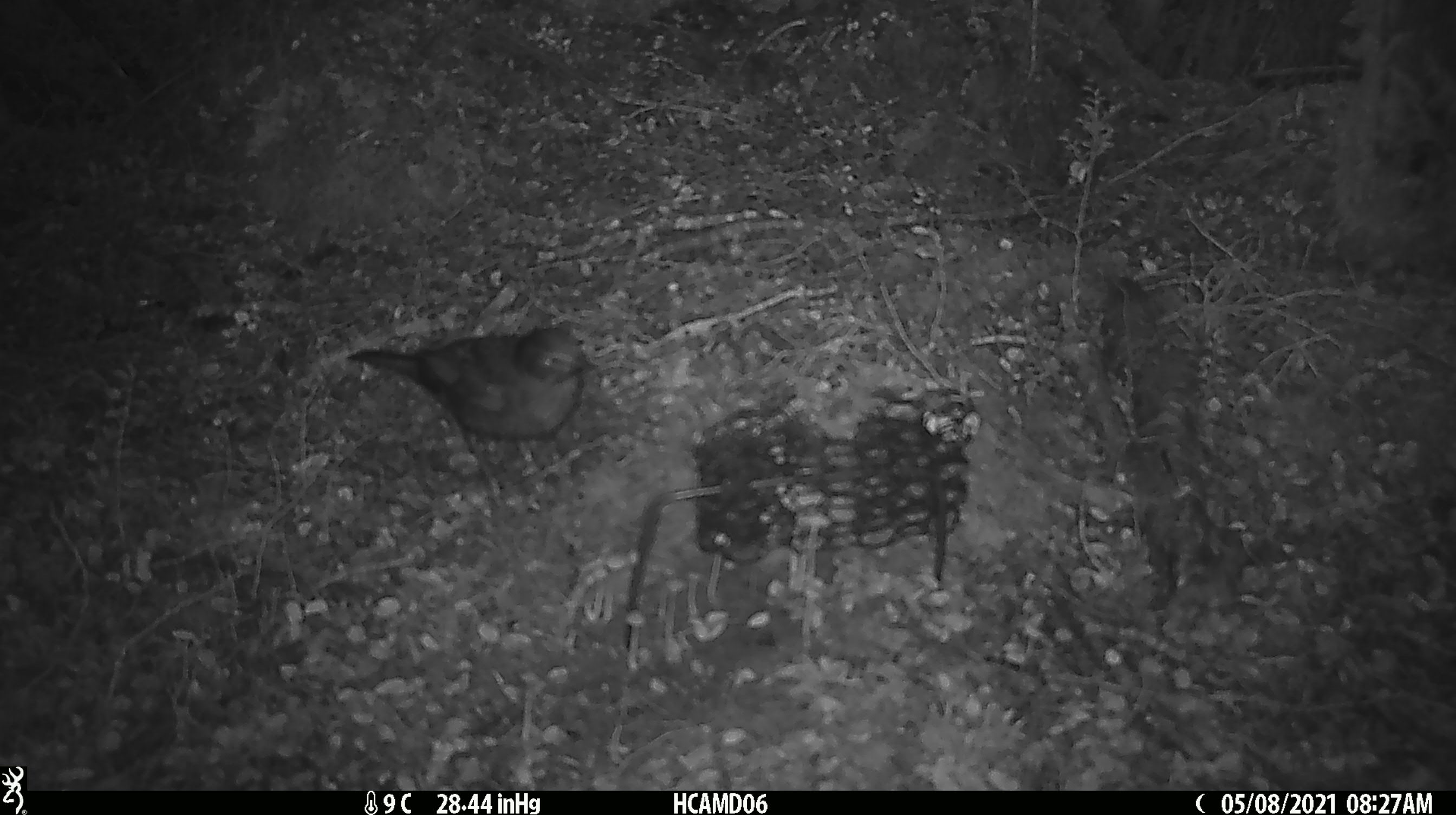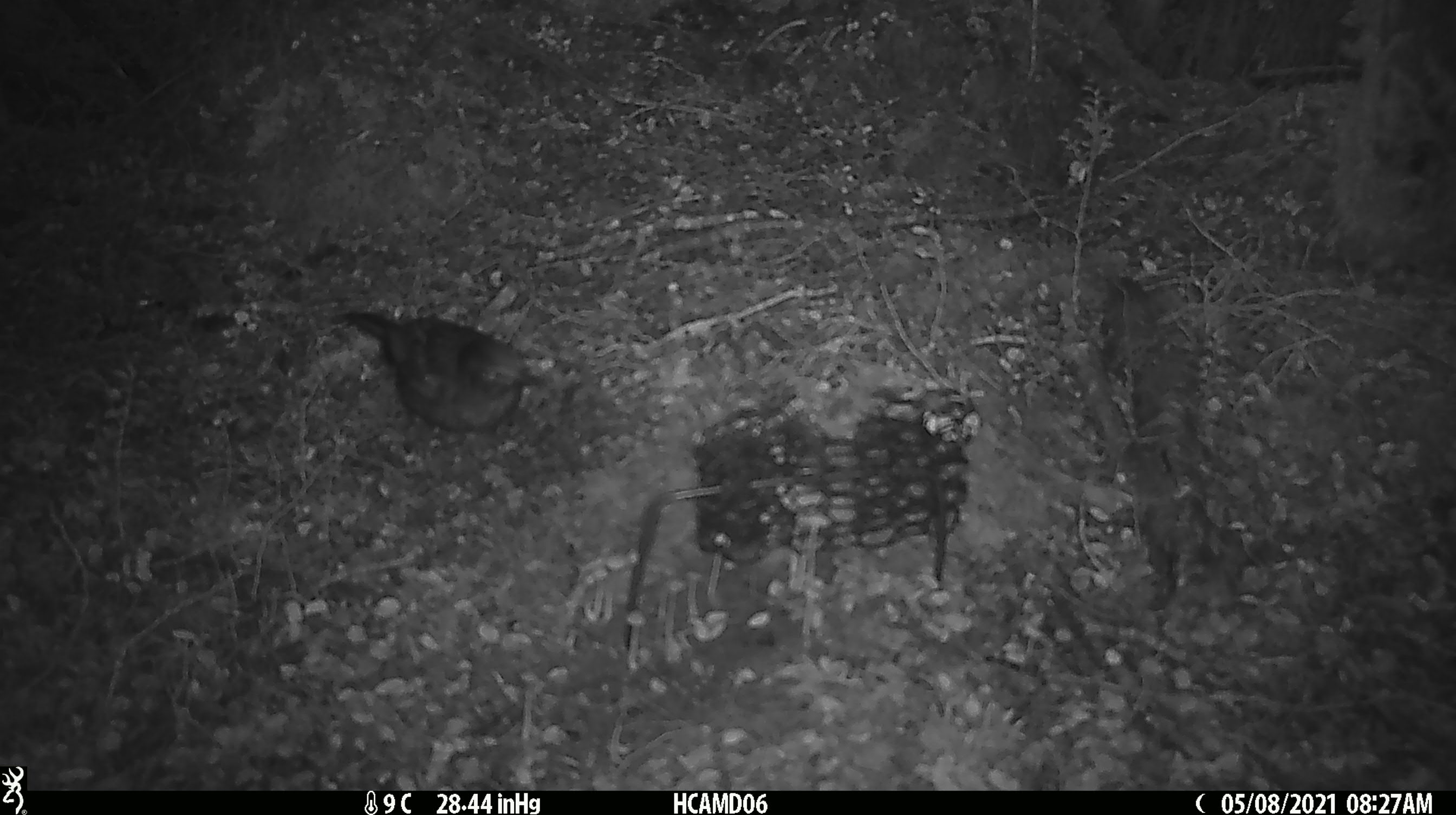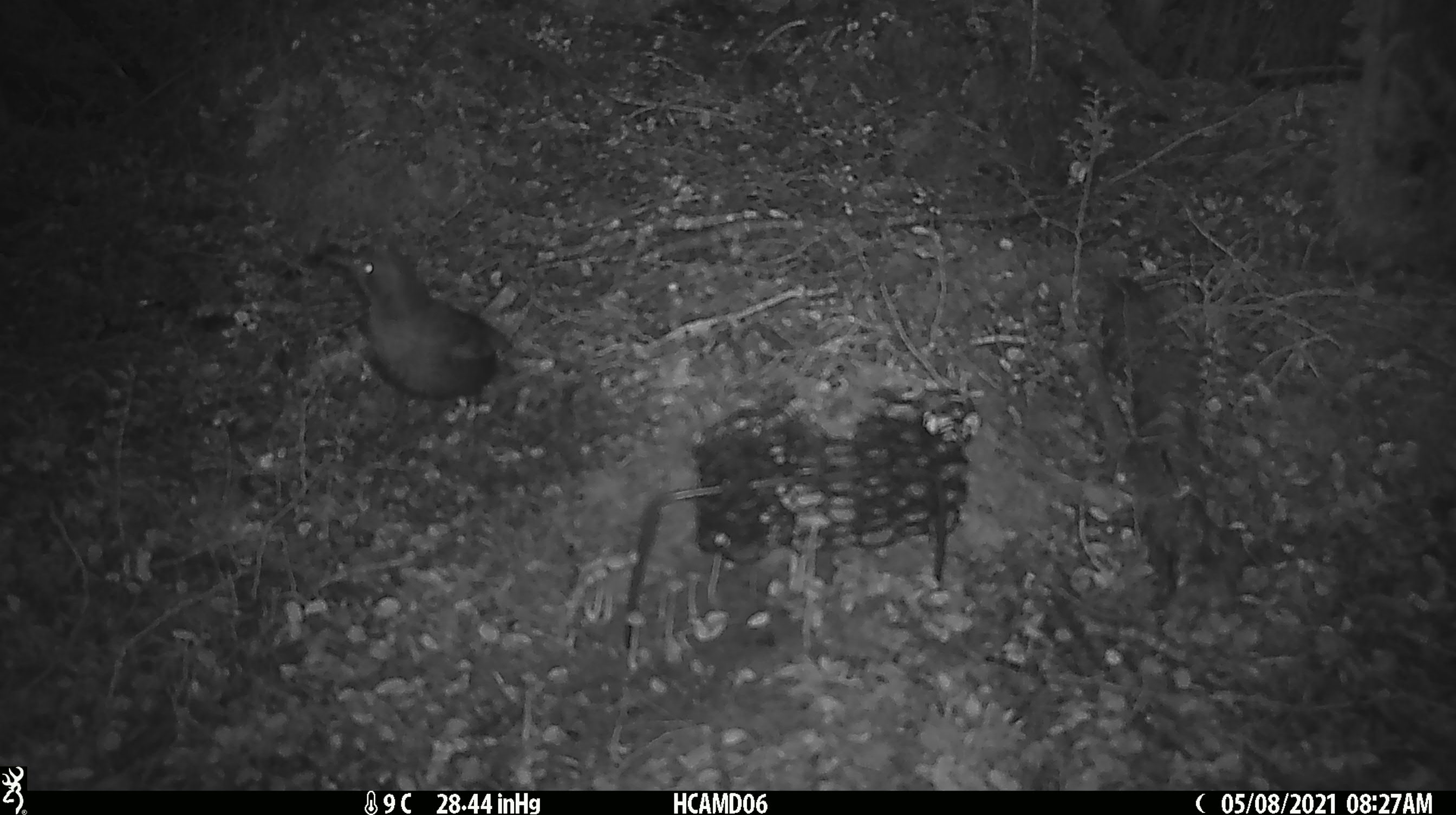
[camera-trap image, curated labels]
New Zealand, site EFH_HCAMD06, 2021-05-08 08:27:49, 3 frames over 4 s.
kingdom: Animalia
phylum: Chordata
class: Aves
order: Passeriformes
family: Turdidae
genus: Turdus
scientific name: Turdus merula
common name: eurasian blackbird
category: blackbird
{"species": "blackbird (eurasian blackbird) (Turdus merula)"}